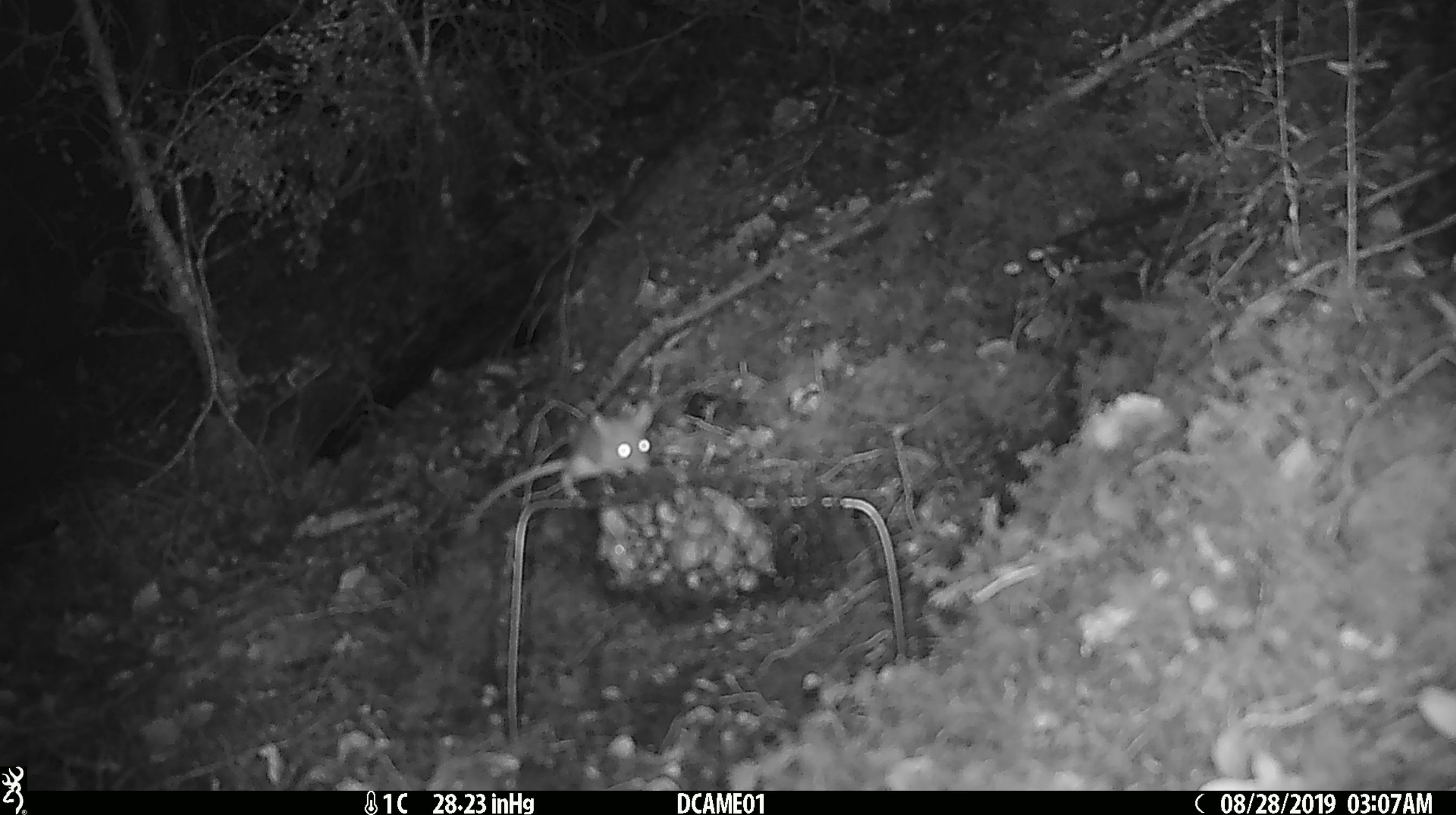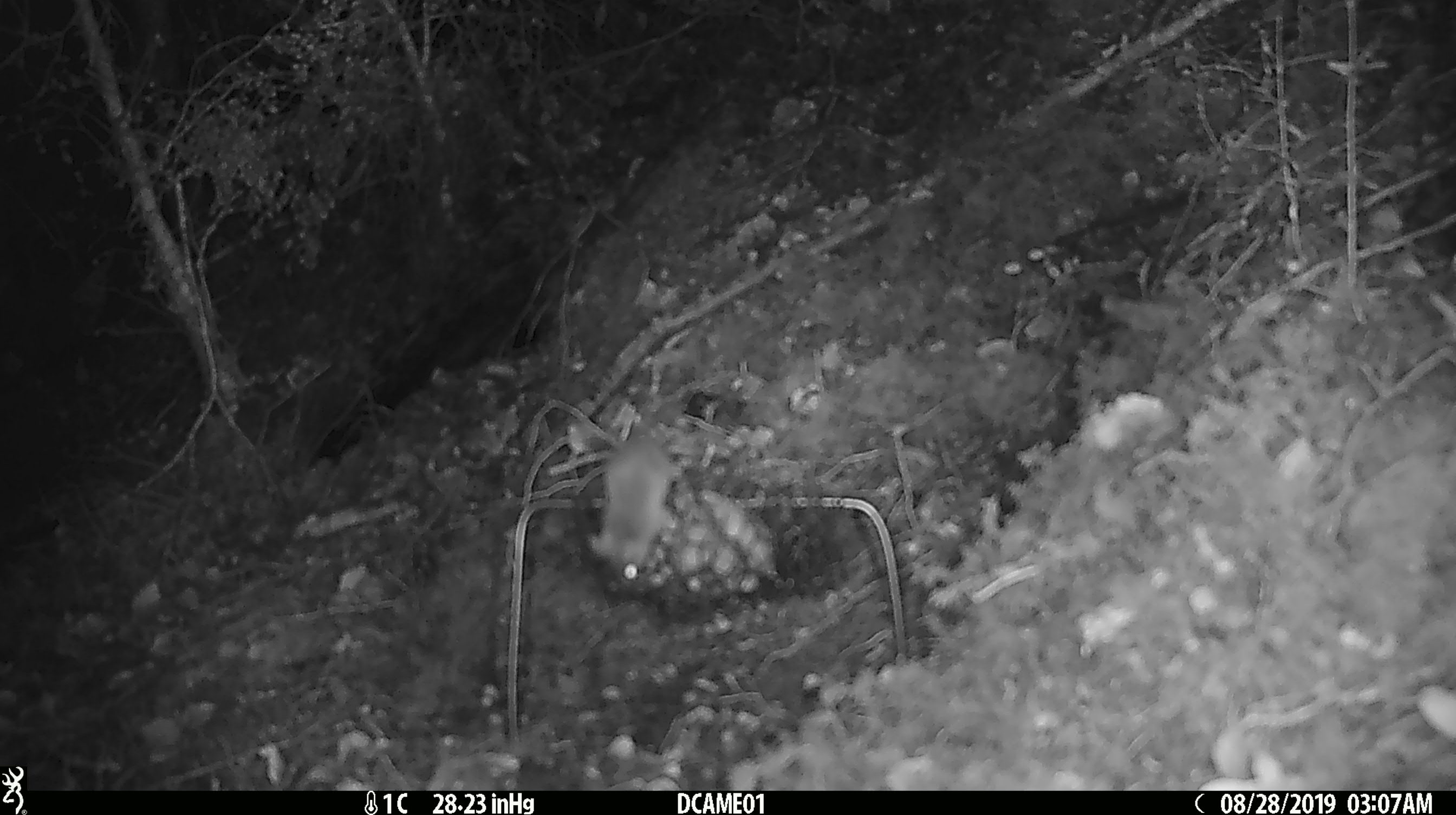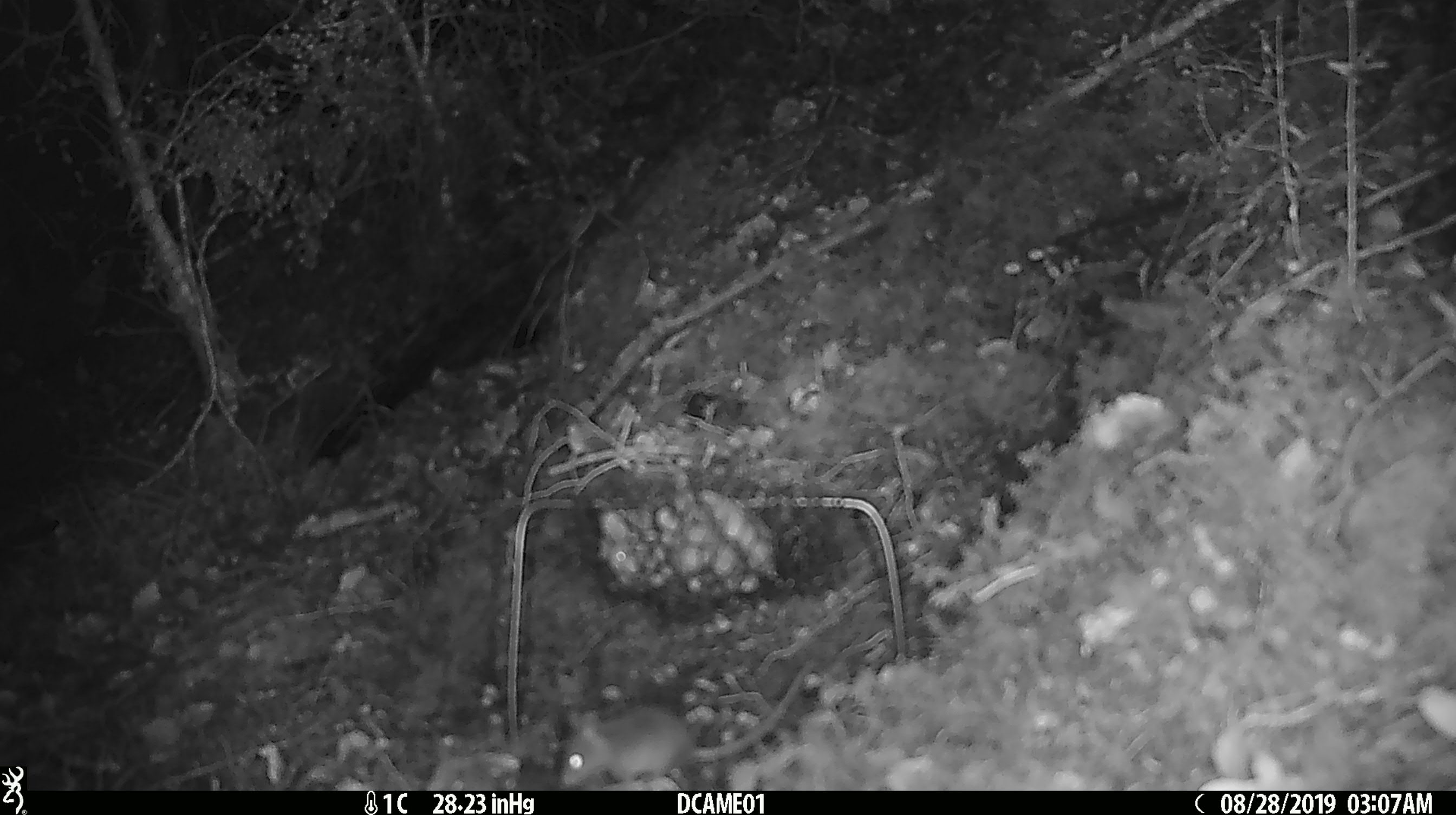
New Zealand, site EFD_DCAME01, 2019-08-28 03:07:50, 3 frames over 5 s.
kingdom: Animalia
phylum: Chordata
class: Mammalia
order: Rodentia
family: Muridae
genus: Mus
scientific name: Mus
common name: mouse